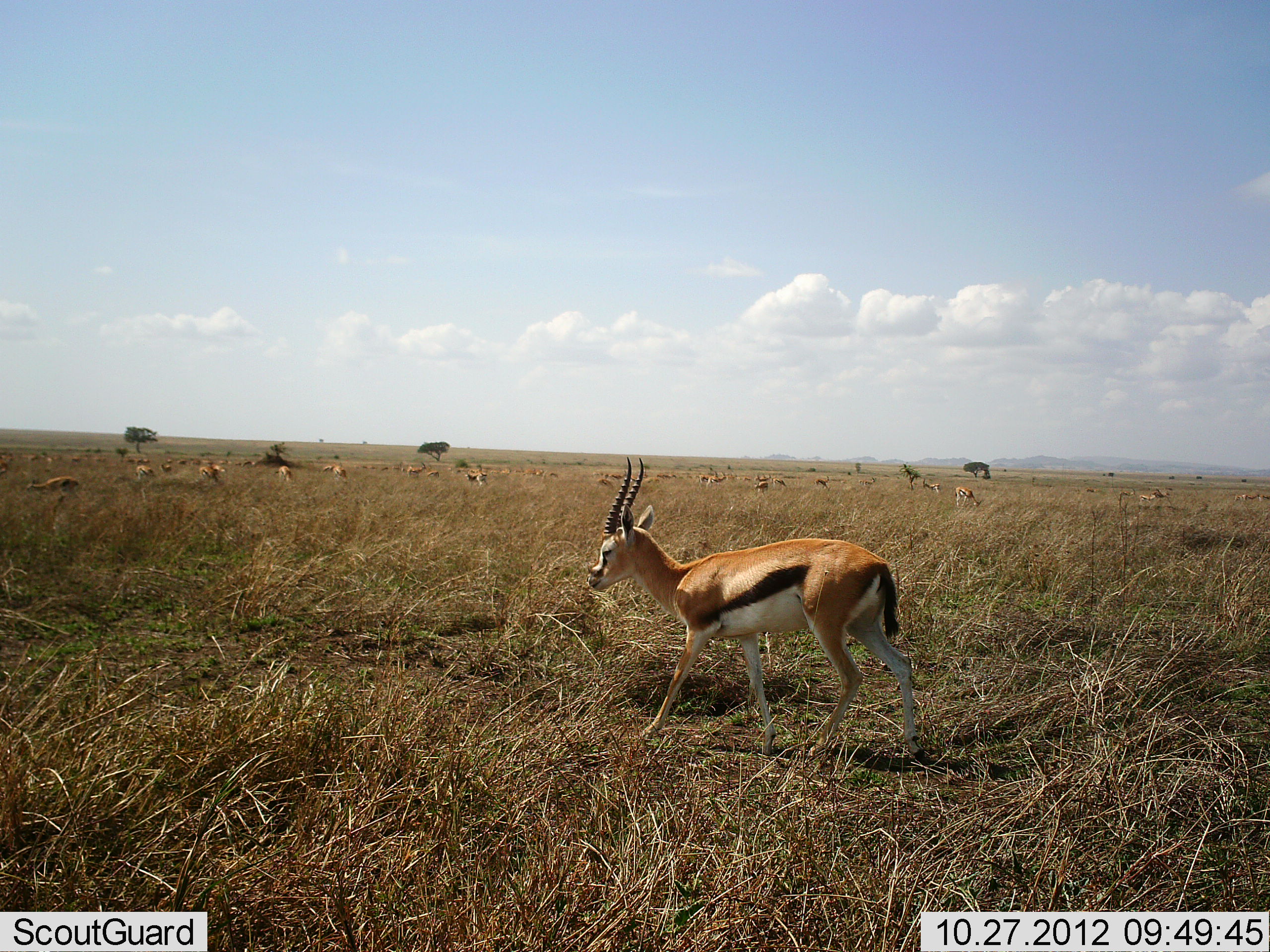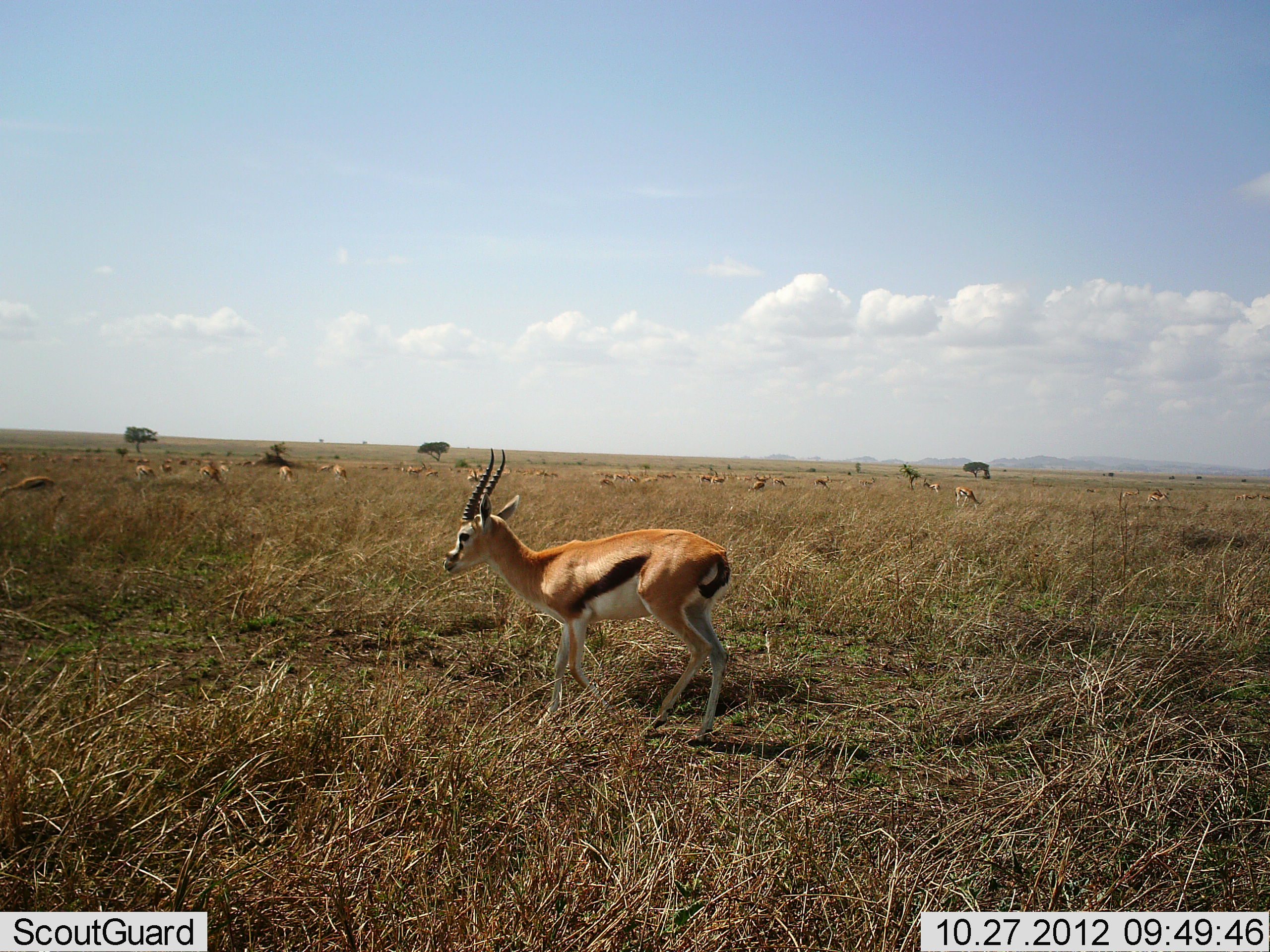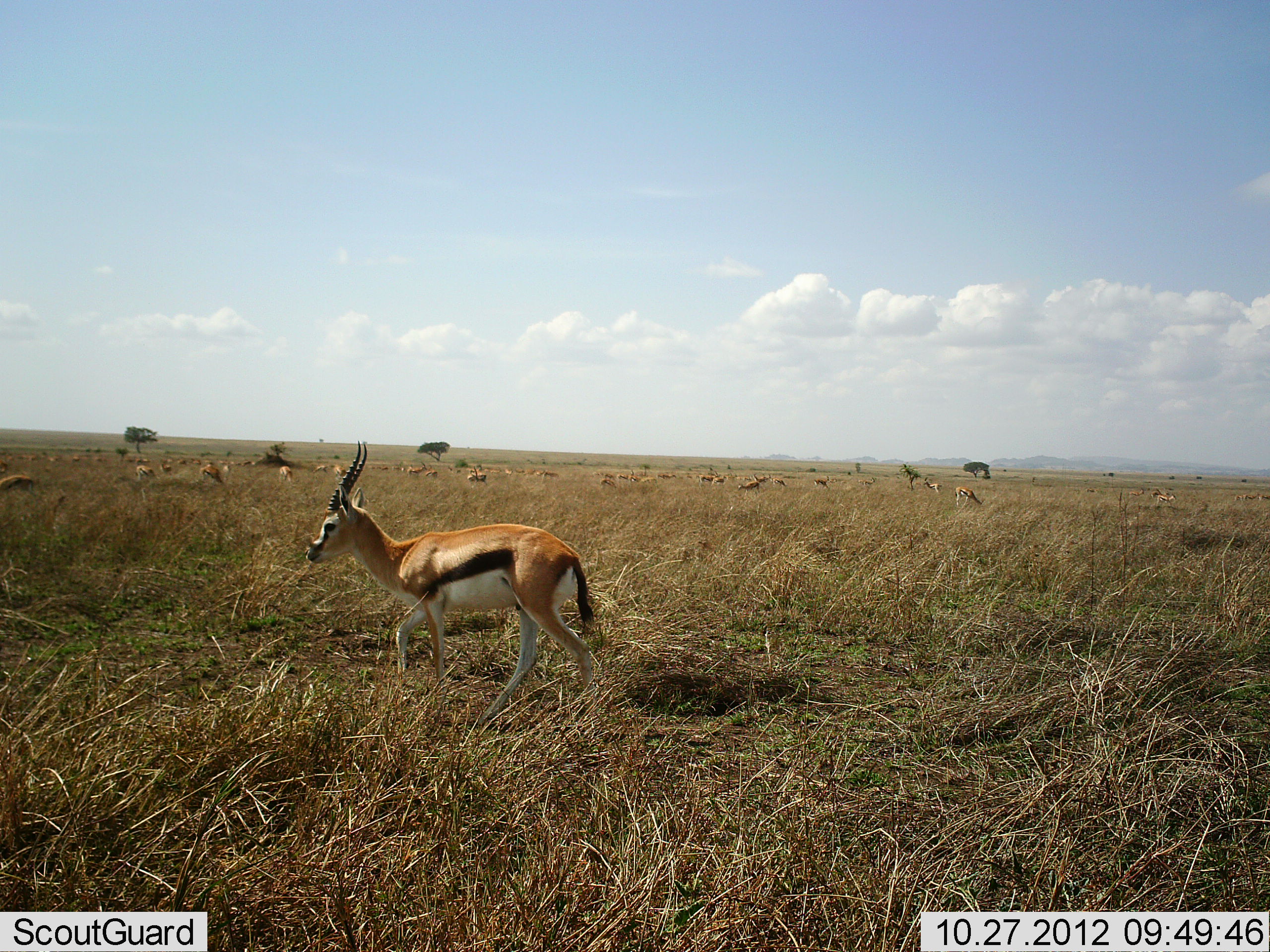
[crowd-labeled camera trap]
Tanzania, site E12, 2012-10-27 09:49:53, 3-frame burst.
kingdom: Animalia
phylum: Chordata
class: Mammalia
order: Artiodactyla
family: Bovidae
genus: Eudorcas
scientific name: Eudorcas thomsonii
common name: thomson's gazelle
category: gazellethomsons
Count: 11-50.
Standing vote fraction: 45%.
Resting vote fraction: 27%.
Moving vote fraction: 82%.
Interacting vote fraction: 0%.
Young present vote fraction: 0%.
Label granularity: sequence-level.